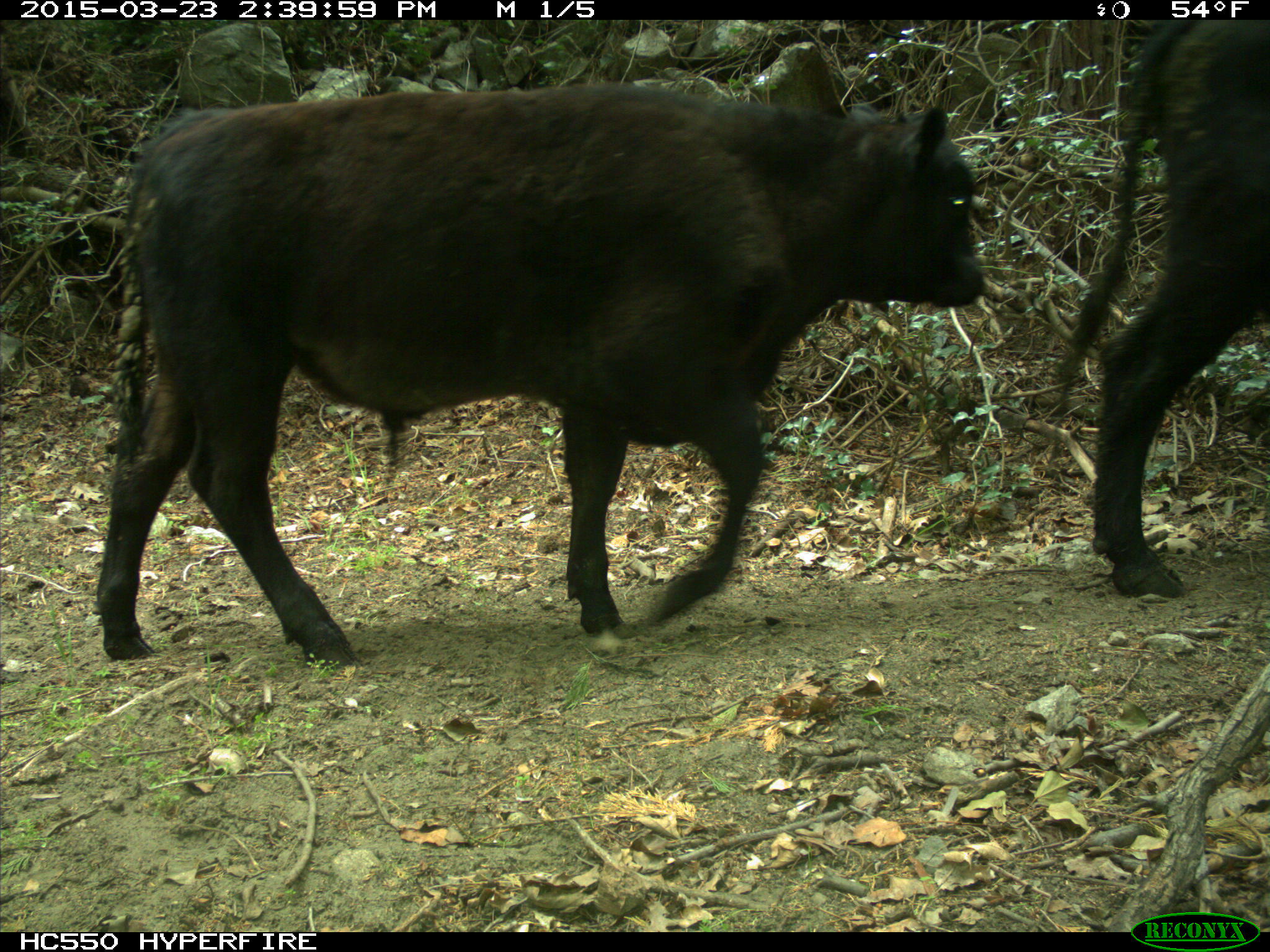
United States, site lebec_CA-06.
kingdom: Animalia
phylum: Chordata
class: Mammalia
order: Artiodactyla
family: Bovidae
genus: Bos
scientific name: Bos taurus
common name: domestic cow